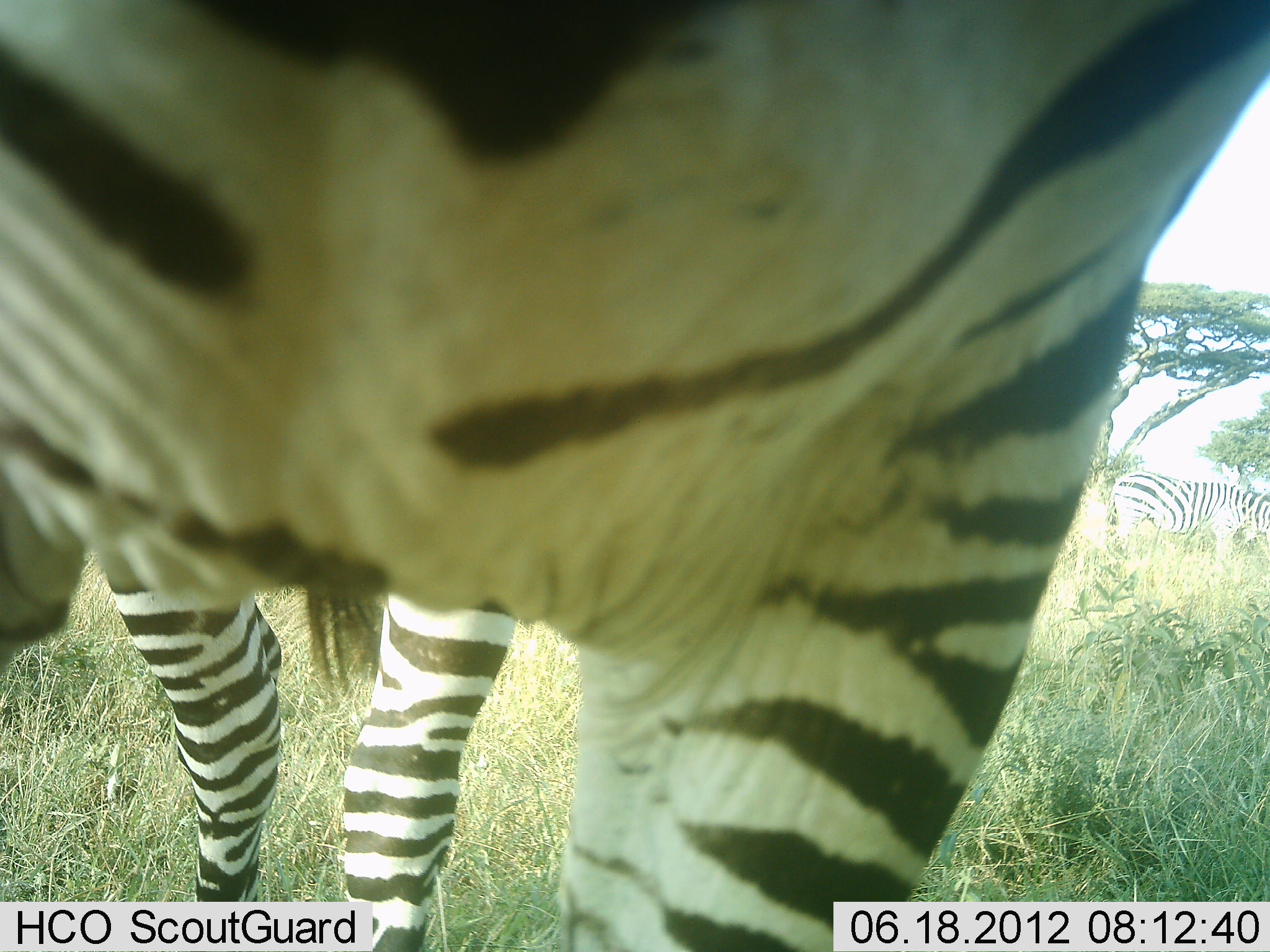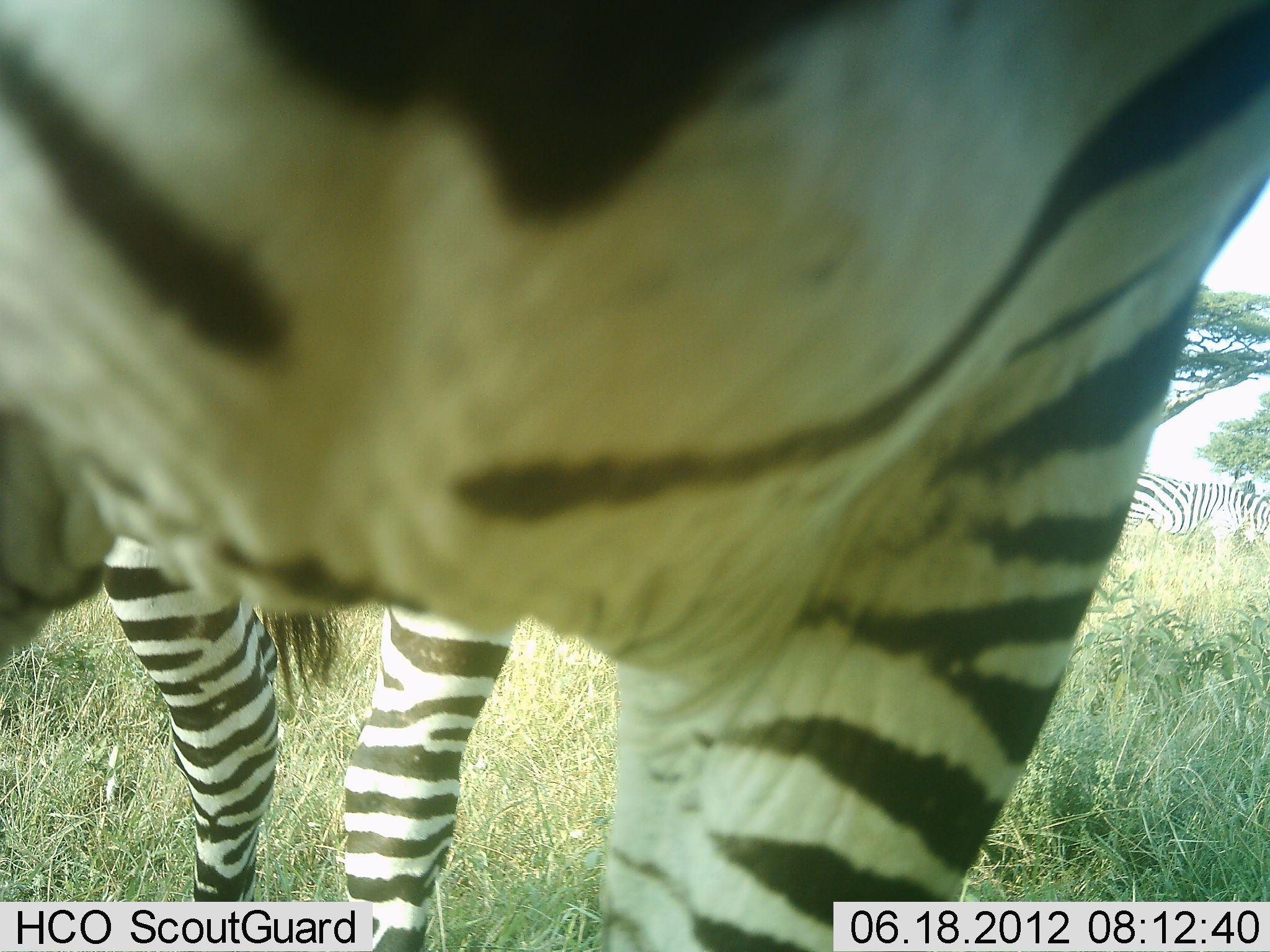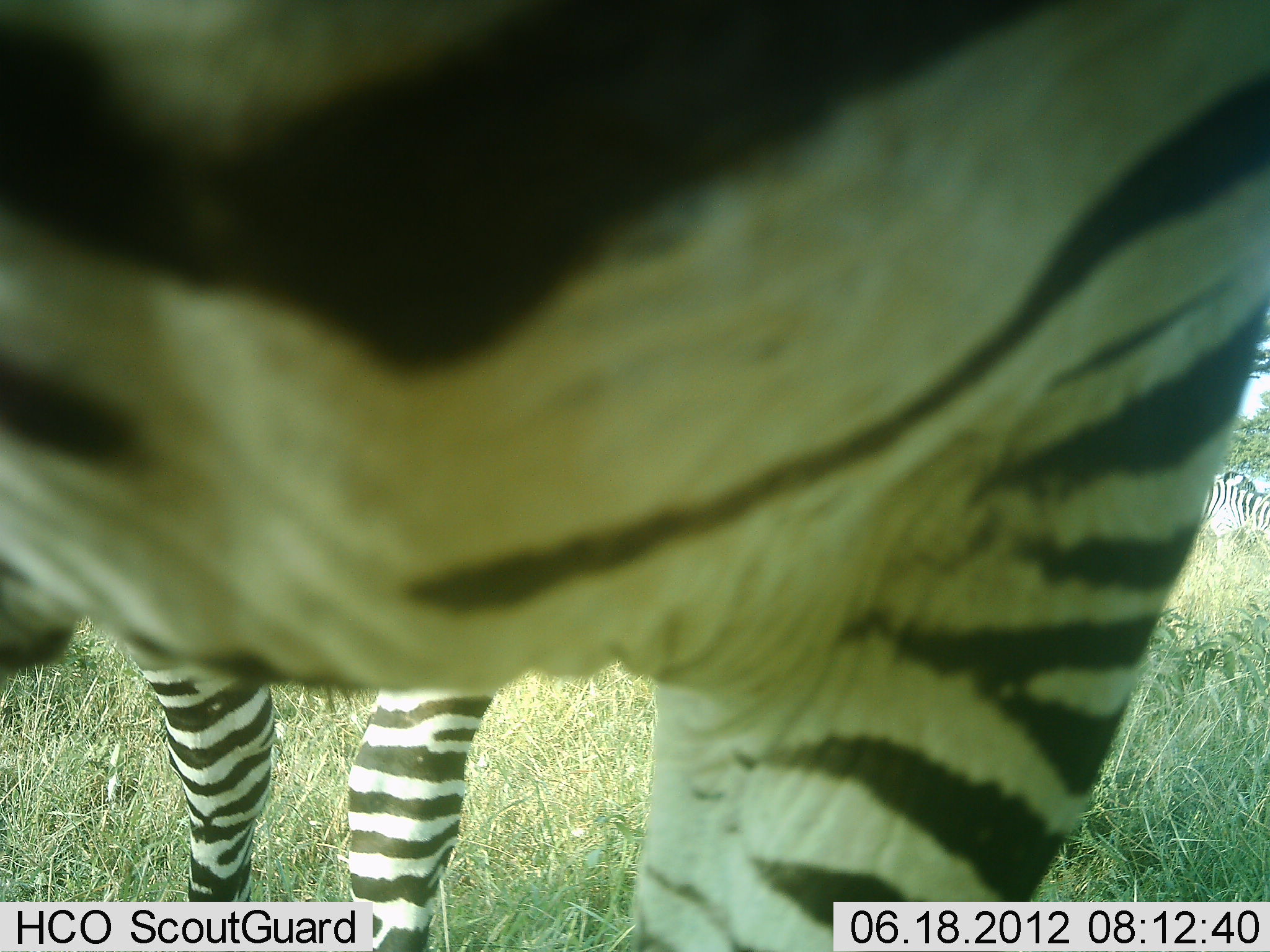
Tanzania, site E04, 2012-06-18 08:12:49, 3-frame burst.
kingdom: Animalia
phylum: Chordata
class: Mammalia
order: Perissodactyla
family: Equidae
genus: Equus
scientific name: Equus quagga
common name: plains zebra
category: zebra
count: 2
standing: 100%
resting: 0%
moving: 0%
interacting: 0%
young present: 0%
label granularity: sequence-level